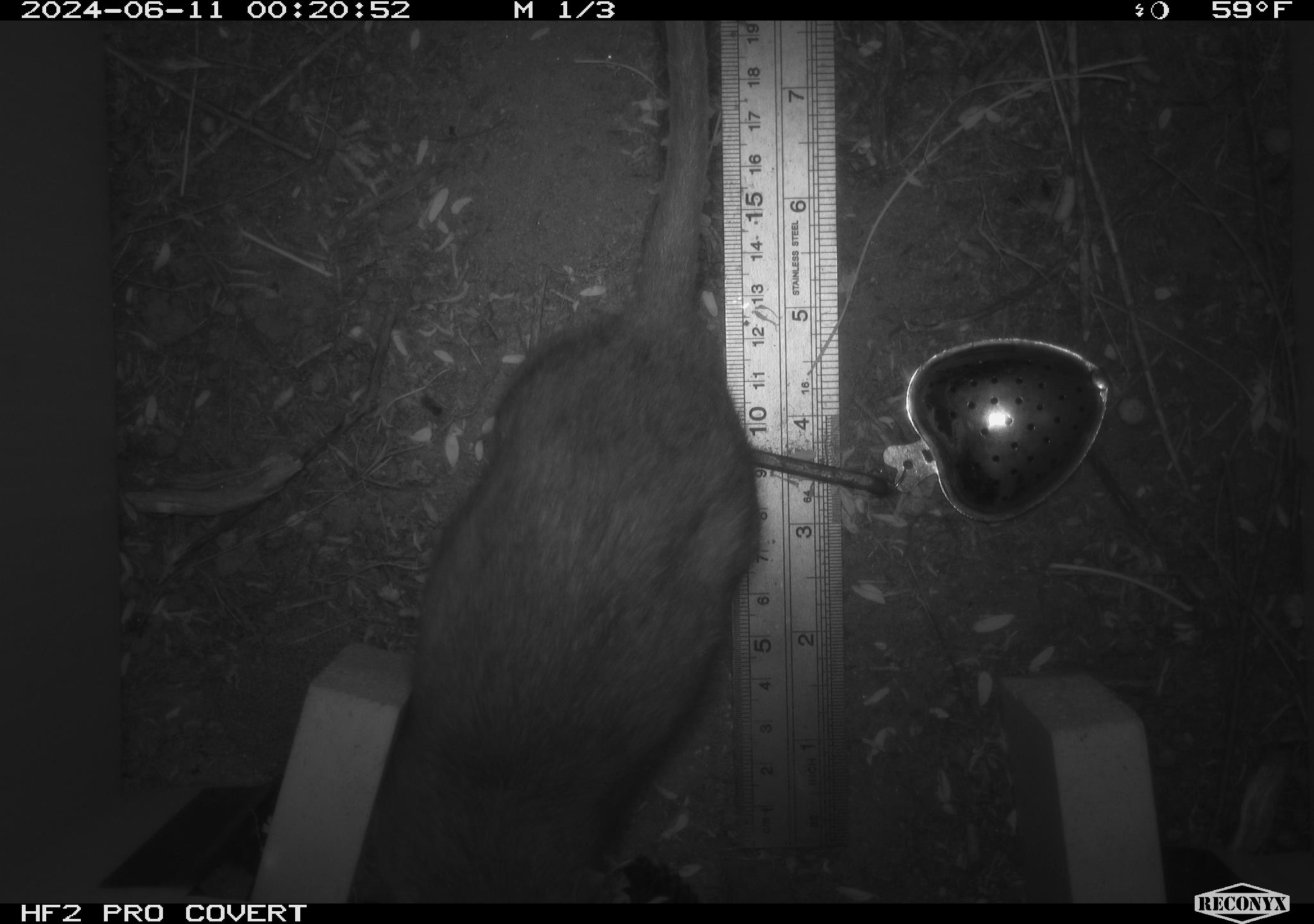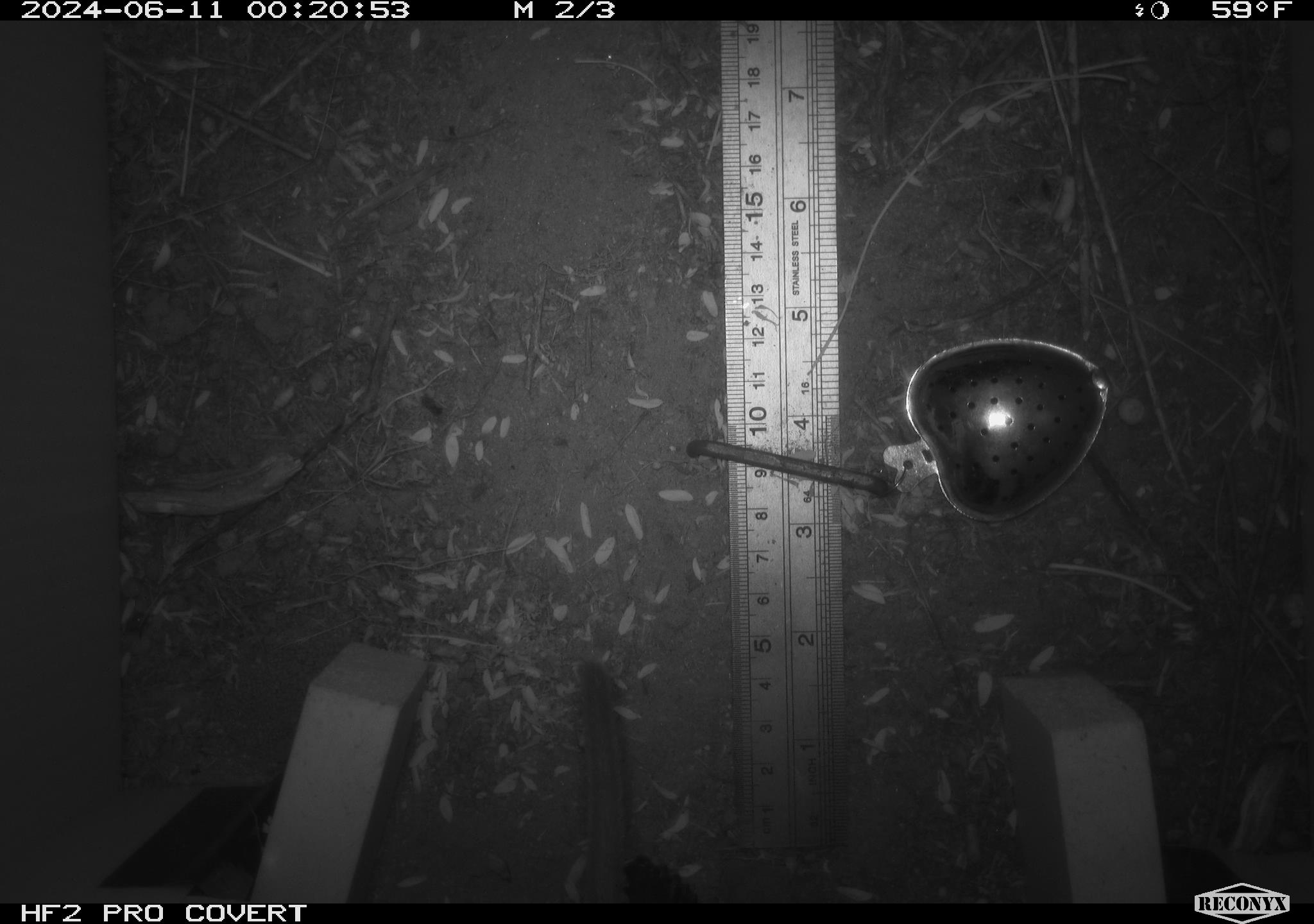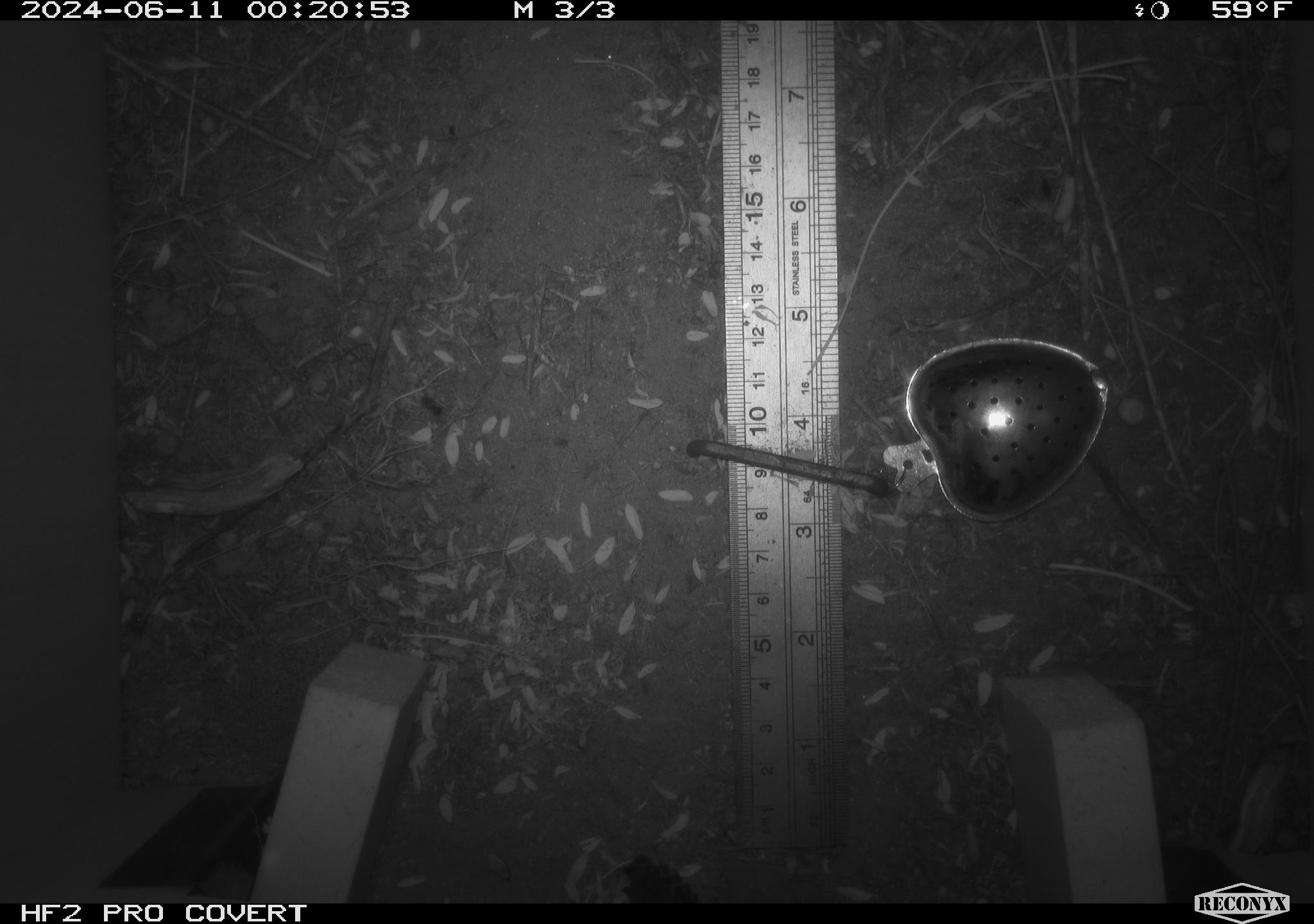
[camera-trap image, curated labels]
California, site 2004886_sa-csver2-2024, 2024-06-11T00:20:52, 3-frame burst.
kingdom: Animalia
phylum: Chordata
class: Mammalia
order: Rodentia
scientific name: Rodentia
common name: rodent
Rodent (Rodentia).